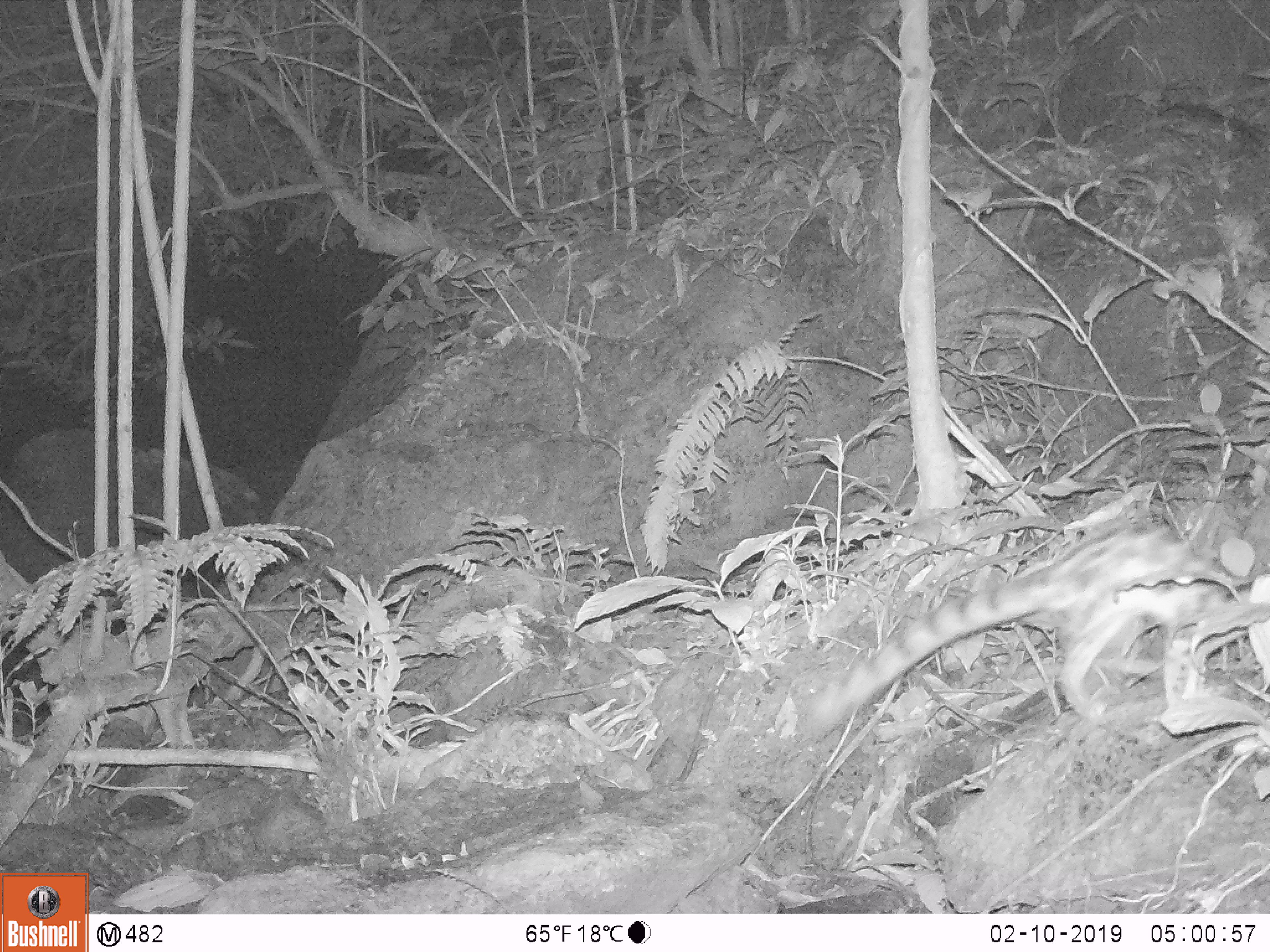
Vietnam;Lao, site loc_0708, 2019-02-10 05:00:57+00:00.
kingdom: Animalia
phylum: Chordata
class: Mammalia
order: Carnivora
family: Prionodontidae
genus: Prionodon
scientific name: Prionodon pardicolor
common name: spotted linsang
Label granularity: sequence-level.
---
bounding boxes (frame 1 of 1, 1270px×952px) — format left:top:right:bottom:
spotted linsang: 793:520:1270:743